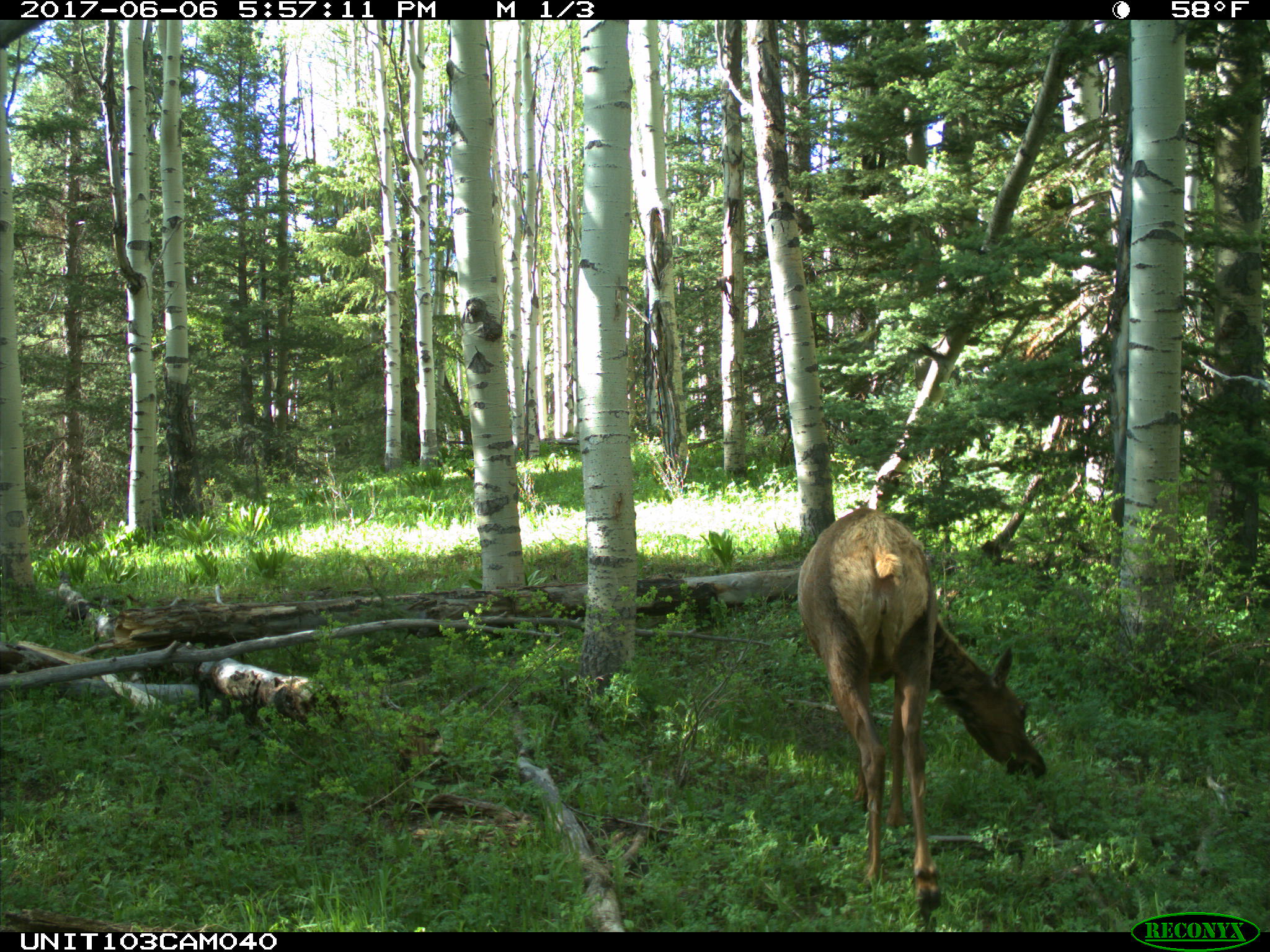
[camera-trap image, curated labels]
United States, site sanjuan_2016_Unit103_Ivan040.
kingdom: Animalia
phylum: Chordata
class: Mammalia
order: Artiodactyla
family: Cervidae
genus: Cervus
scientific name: Cervus elaphus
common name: red deer